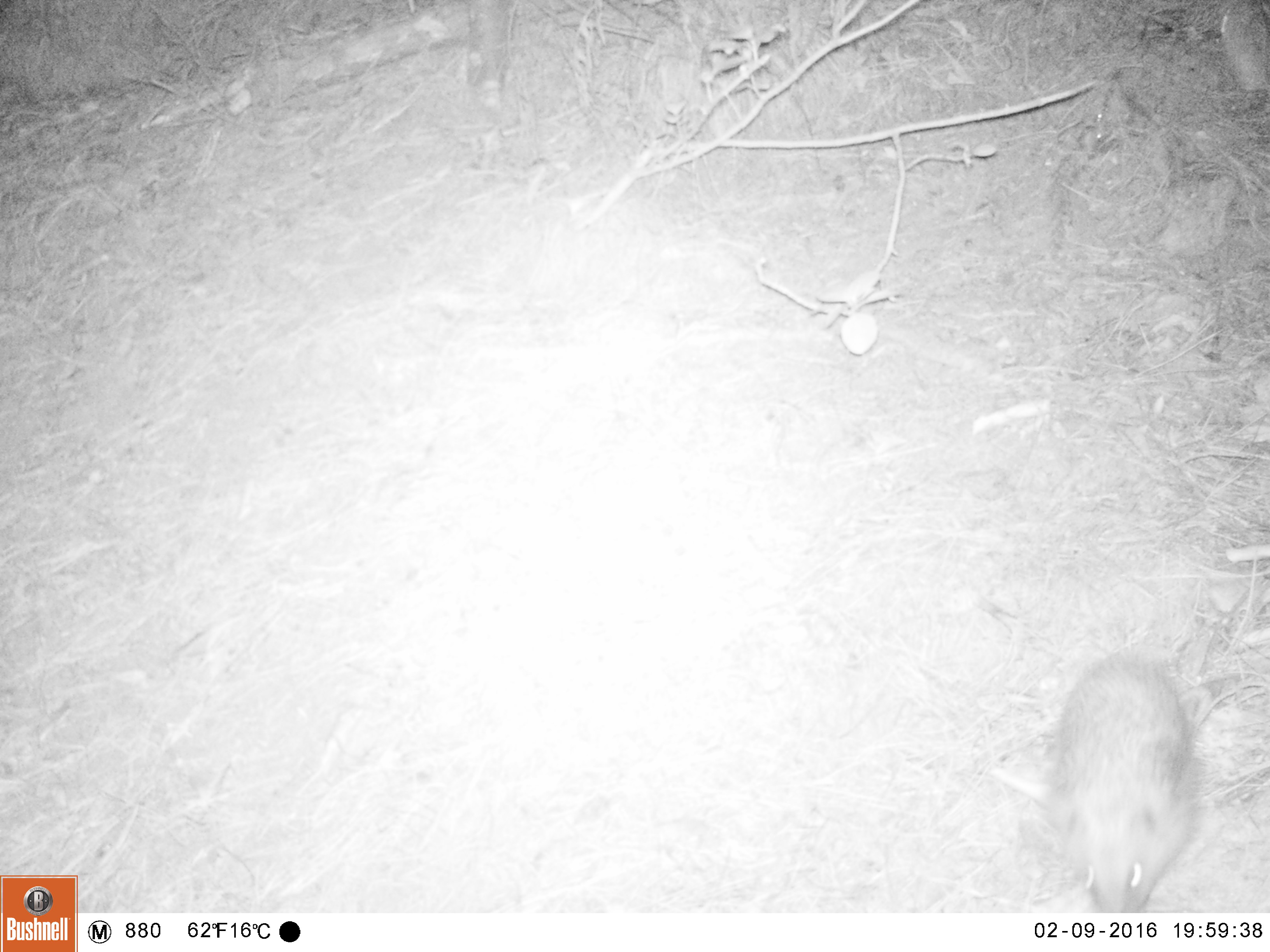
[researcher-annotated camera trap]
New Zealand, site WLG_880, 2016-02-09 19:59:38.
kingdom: Animalia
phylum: Chordata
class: Mammalia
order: Eulipotyphla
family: Erinaceidae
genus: Erinaceus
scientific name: Erinaceus europaeus europaeus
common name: european hedgehog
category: hedgehog